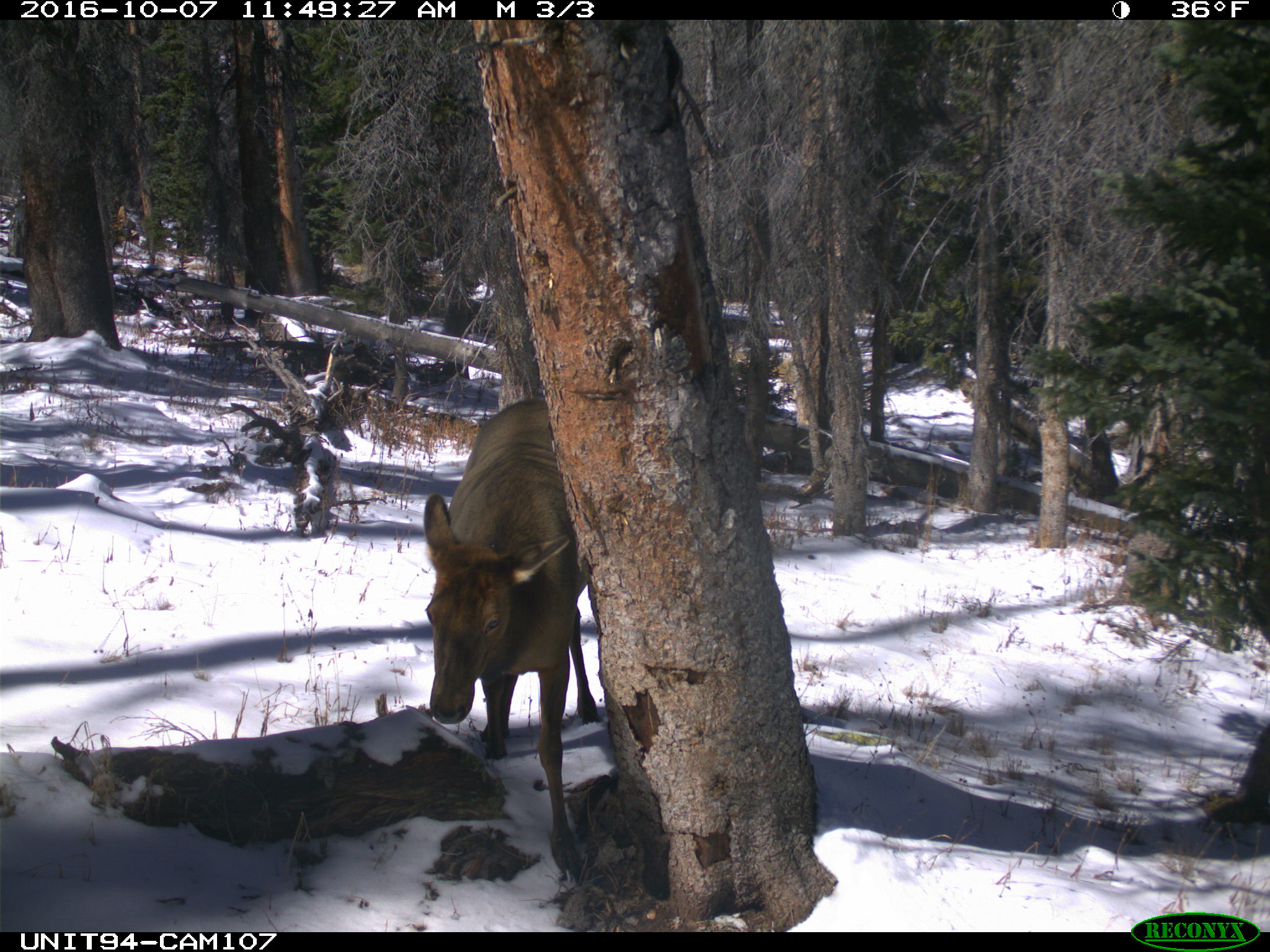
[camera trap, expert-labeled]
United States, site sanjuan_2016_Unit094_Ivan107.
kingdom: Animalia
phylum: Chordata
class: Mammalia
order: Artiodactyla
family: Cervidae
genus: Cervus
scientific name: Cervus elaphus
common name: red deer